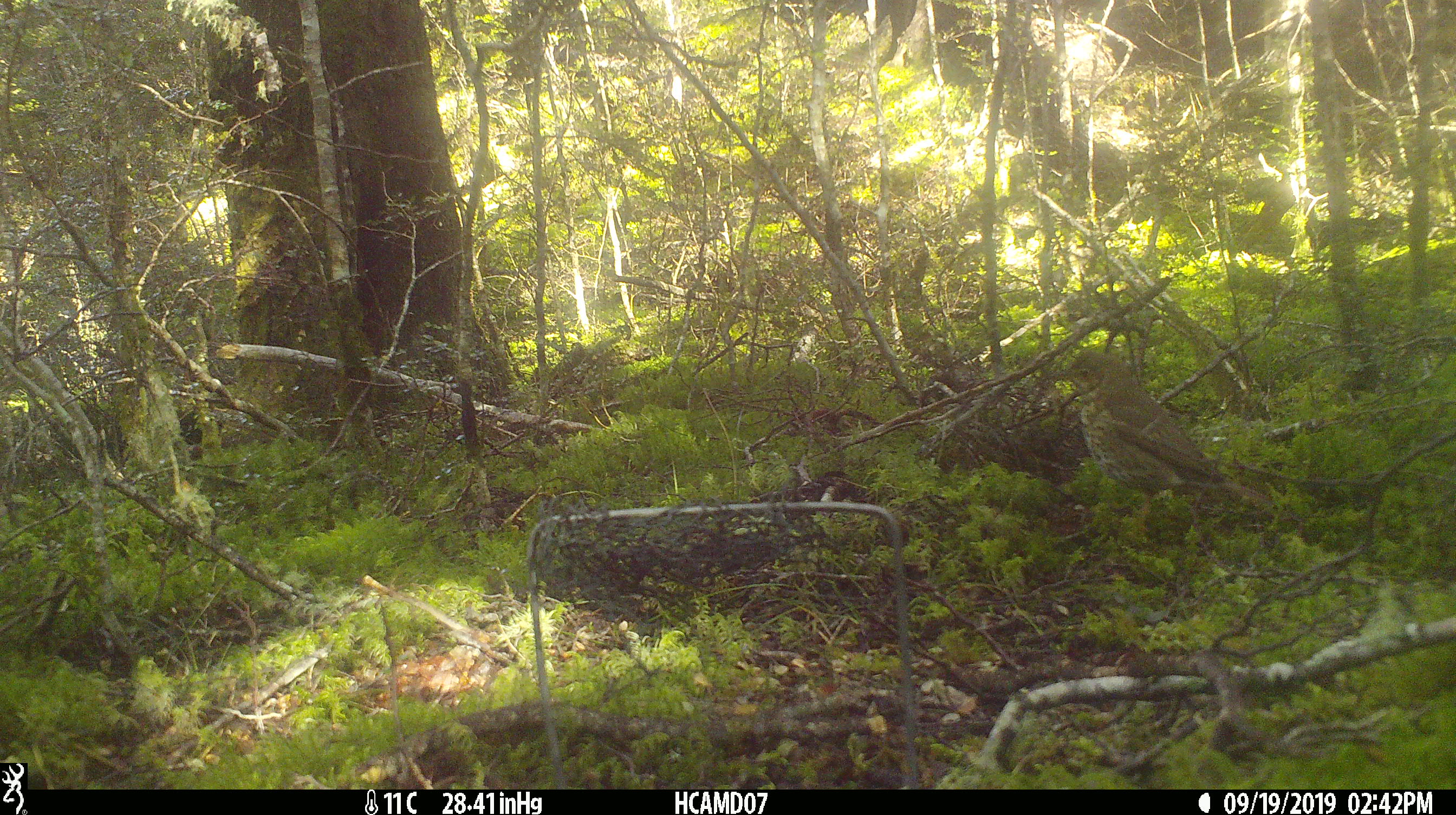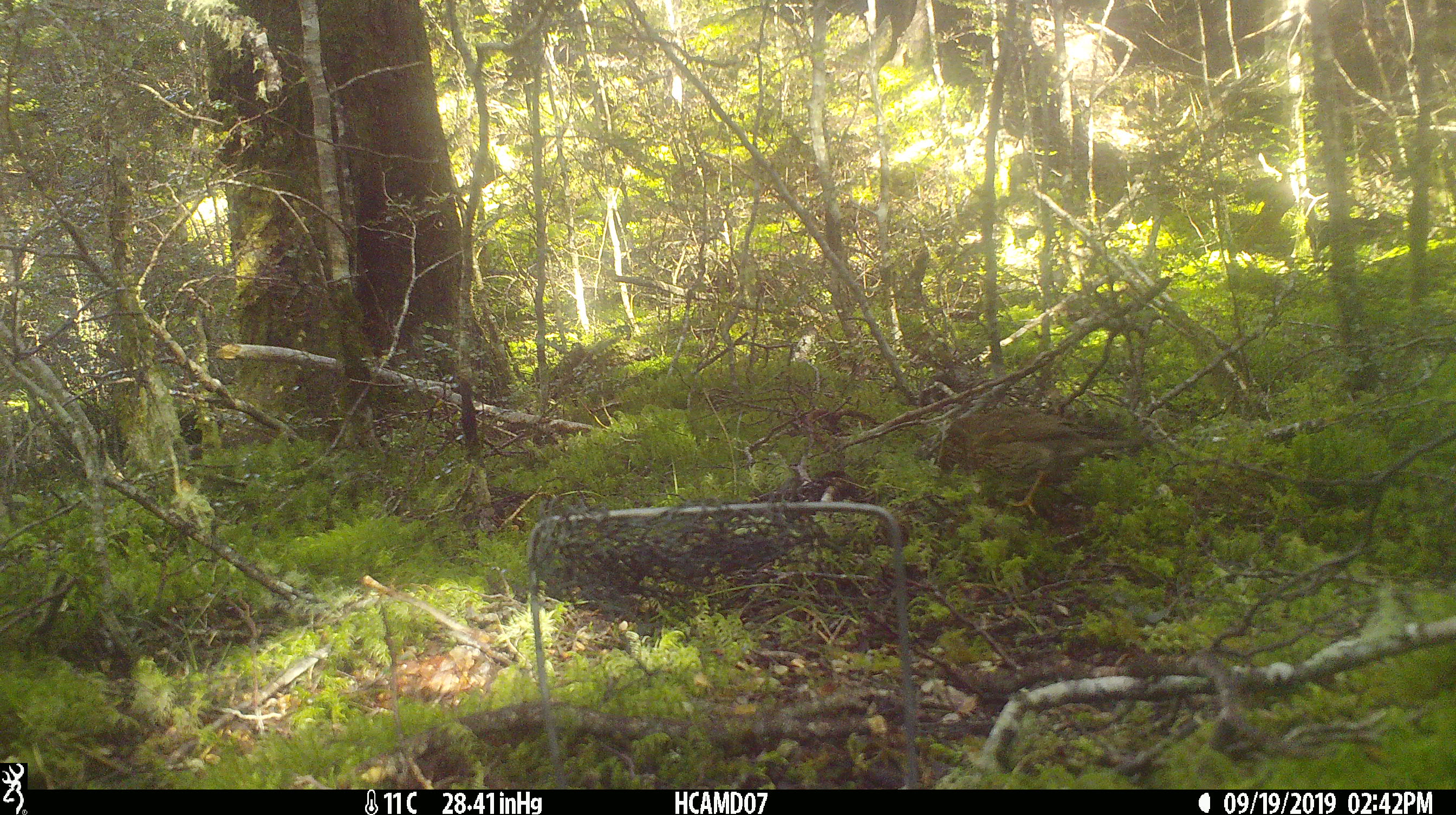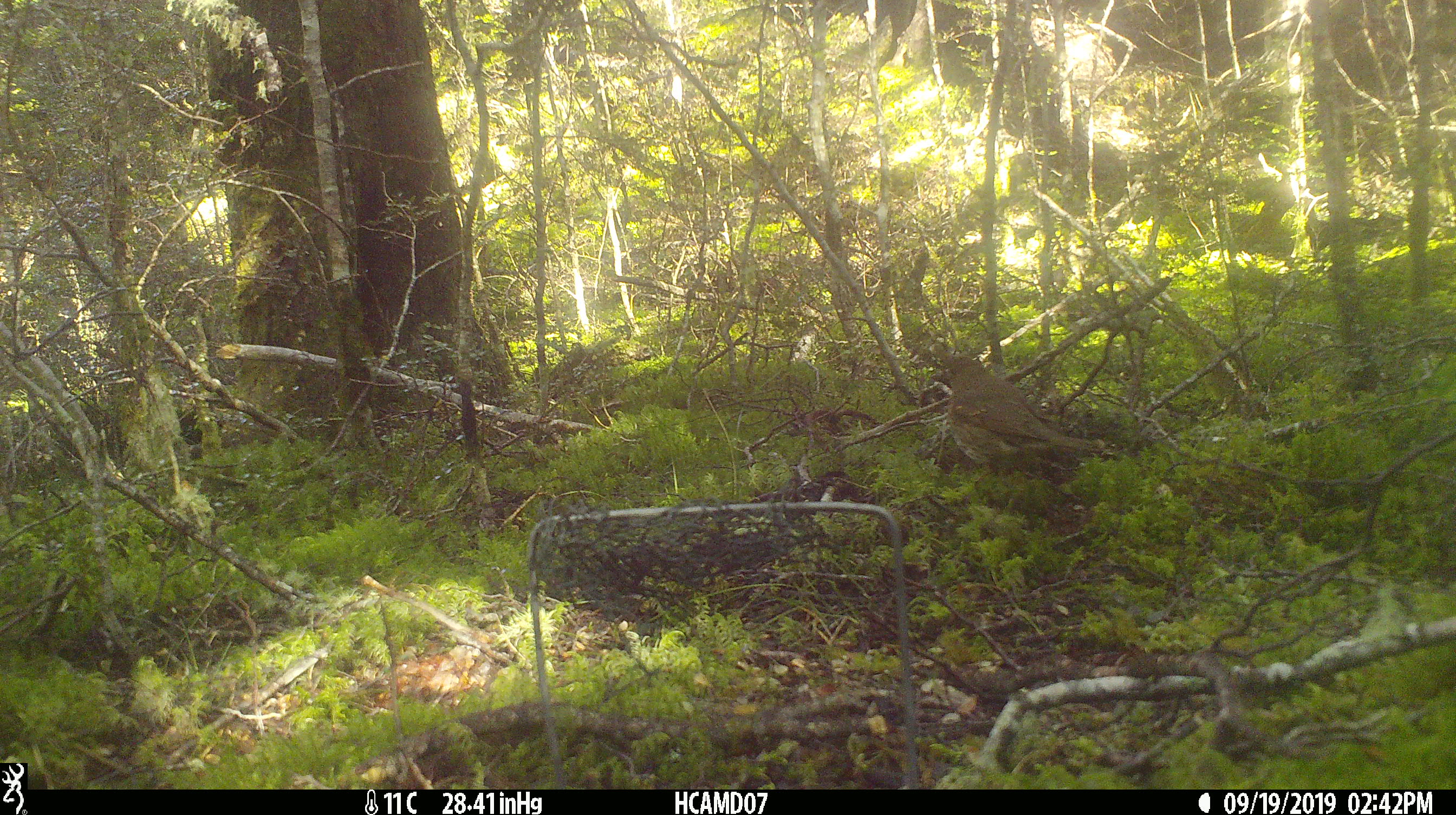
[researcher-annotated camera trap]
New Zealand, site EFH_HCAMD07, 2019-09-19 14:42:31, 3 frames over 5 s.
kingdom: Animalia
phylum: Chordata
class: Aves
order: Passeriformes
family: Turdidae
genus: Turdus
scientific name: Turdus philomelos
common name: song thrush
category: thrush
Thrush (song thrush) (Turdus philomelos).